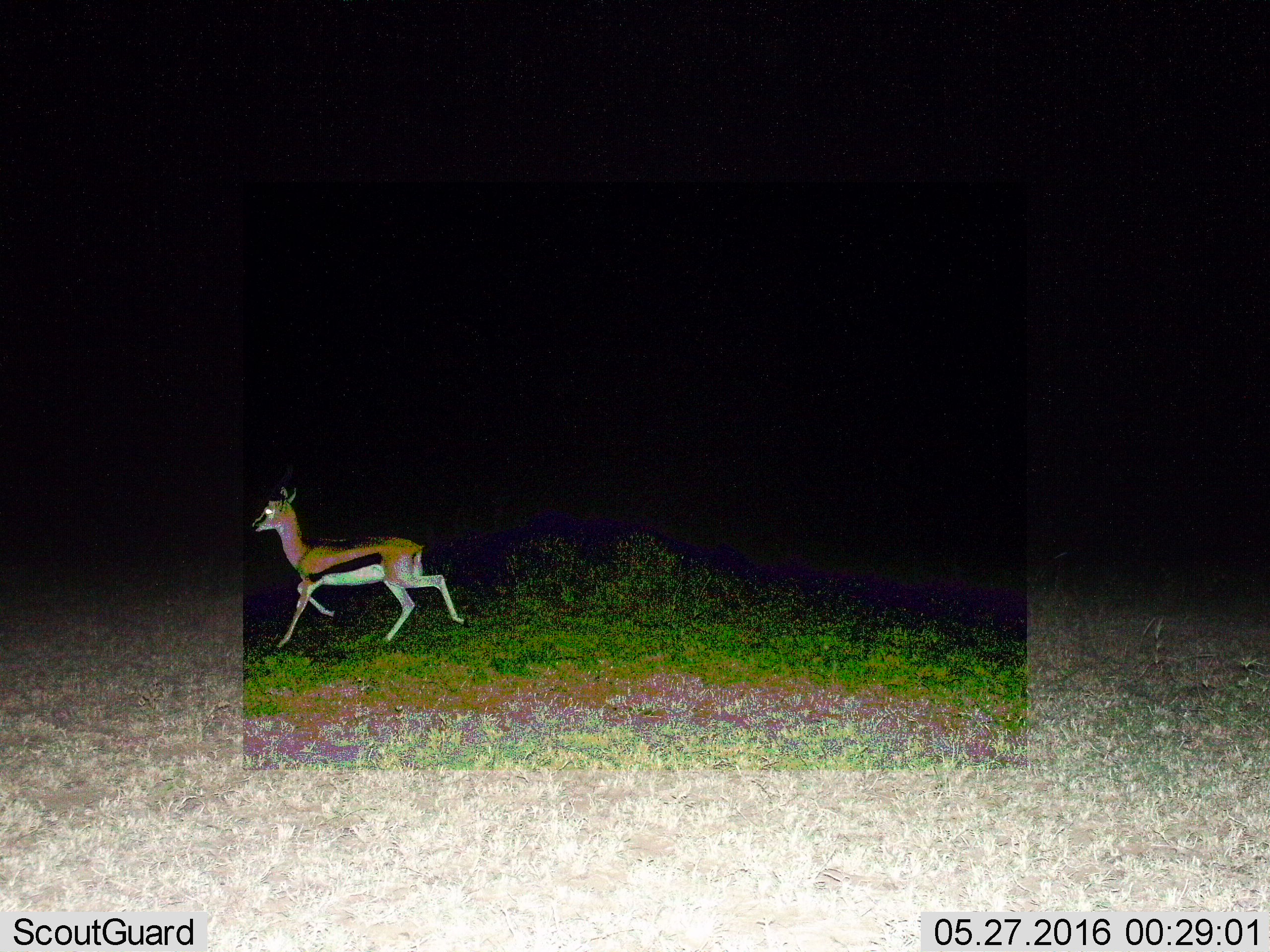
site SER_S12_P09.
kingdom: Animalia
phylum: Chordata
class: Mammalia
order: Artiodactyla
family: Bovidae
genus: Eudorcas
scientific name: Eudorcas thomsonii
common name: thomson's gazelle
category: gazellethomsons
Gazellethomsons (thomson's gazelle) (Eudorcas thomsonii), count 1. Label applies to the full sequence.